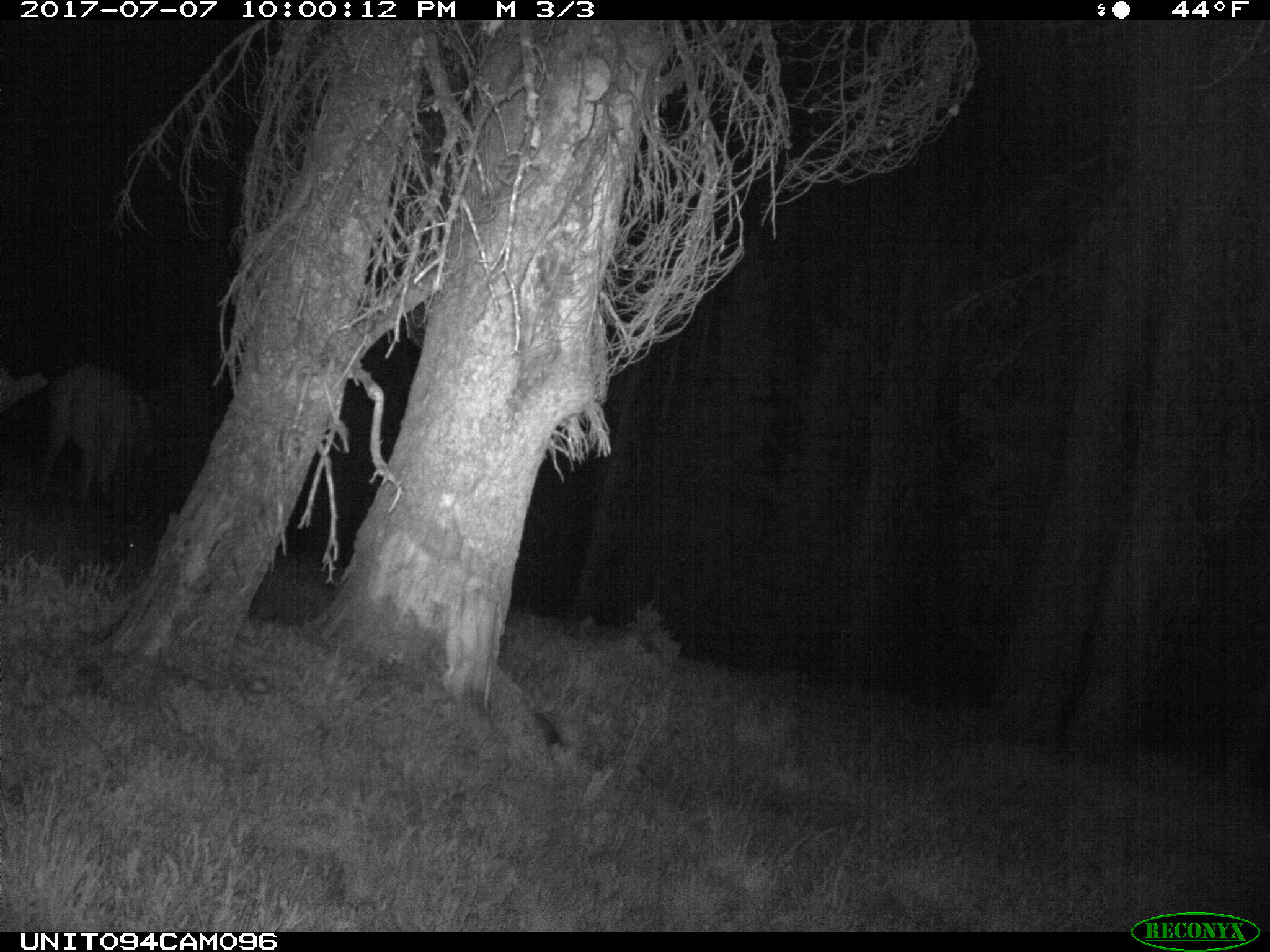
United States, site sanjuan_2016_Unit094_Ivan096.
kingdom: Animalia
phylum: Chordata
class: Mammalia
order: Artiodactyla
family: Cervidae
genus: Cervus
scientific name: Cervus elaphus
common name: red deer